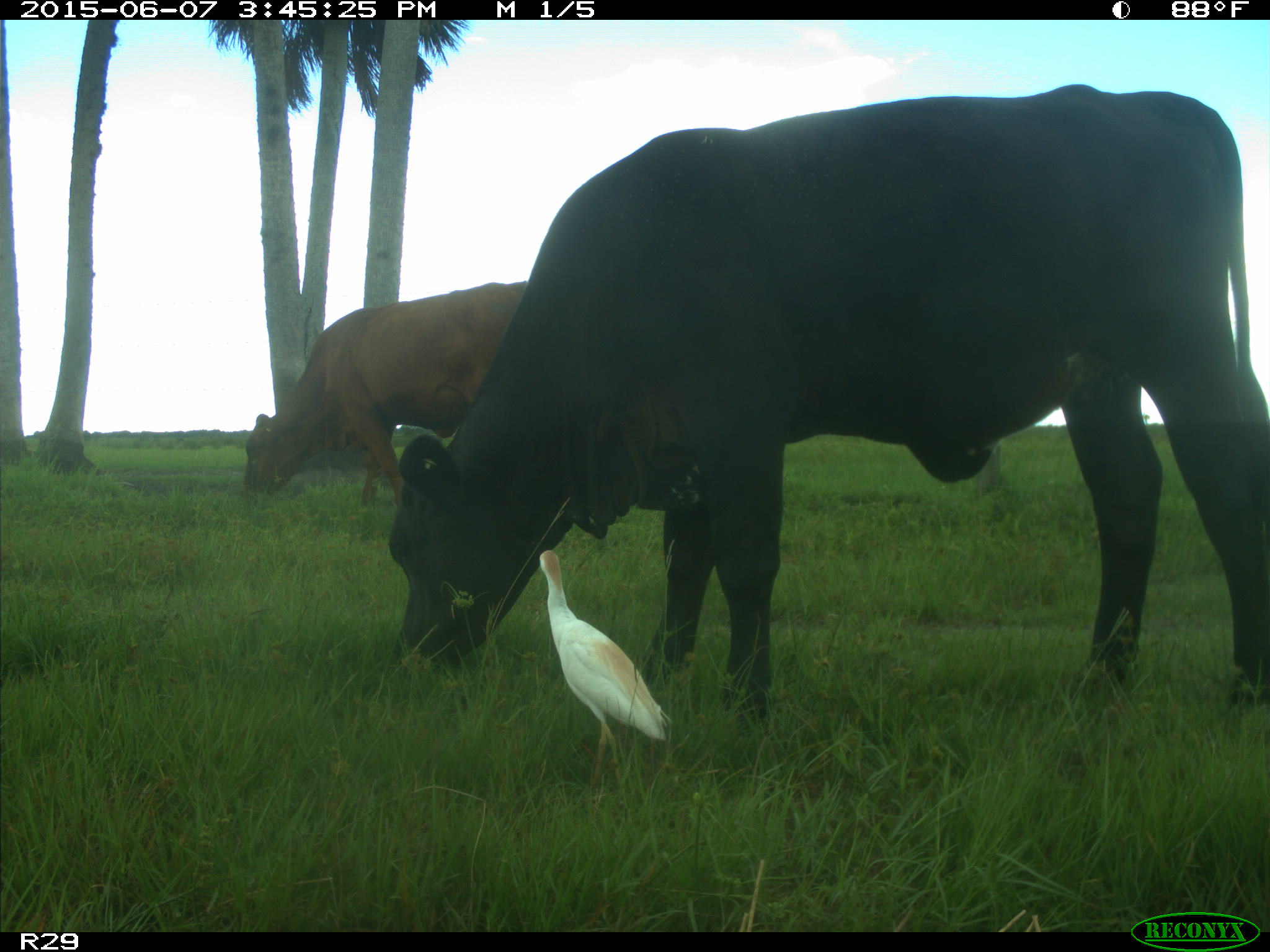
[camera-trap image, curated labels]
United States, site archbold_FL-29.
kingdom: Animalia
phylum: Chordata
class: Mammalia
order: Artiodactyla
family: Bovidae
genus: Bos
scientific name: Bos taurus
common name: domestic cow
Bos taurus (domestic cow).